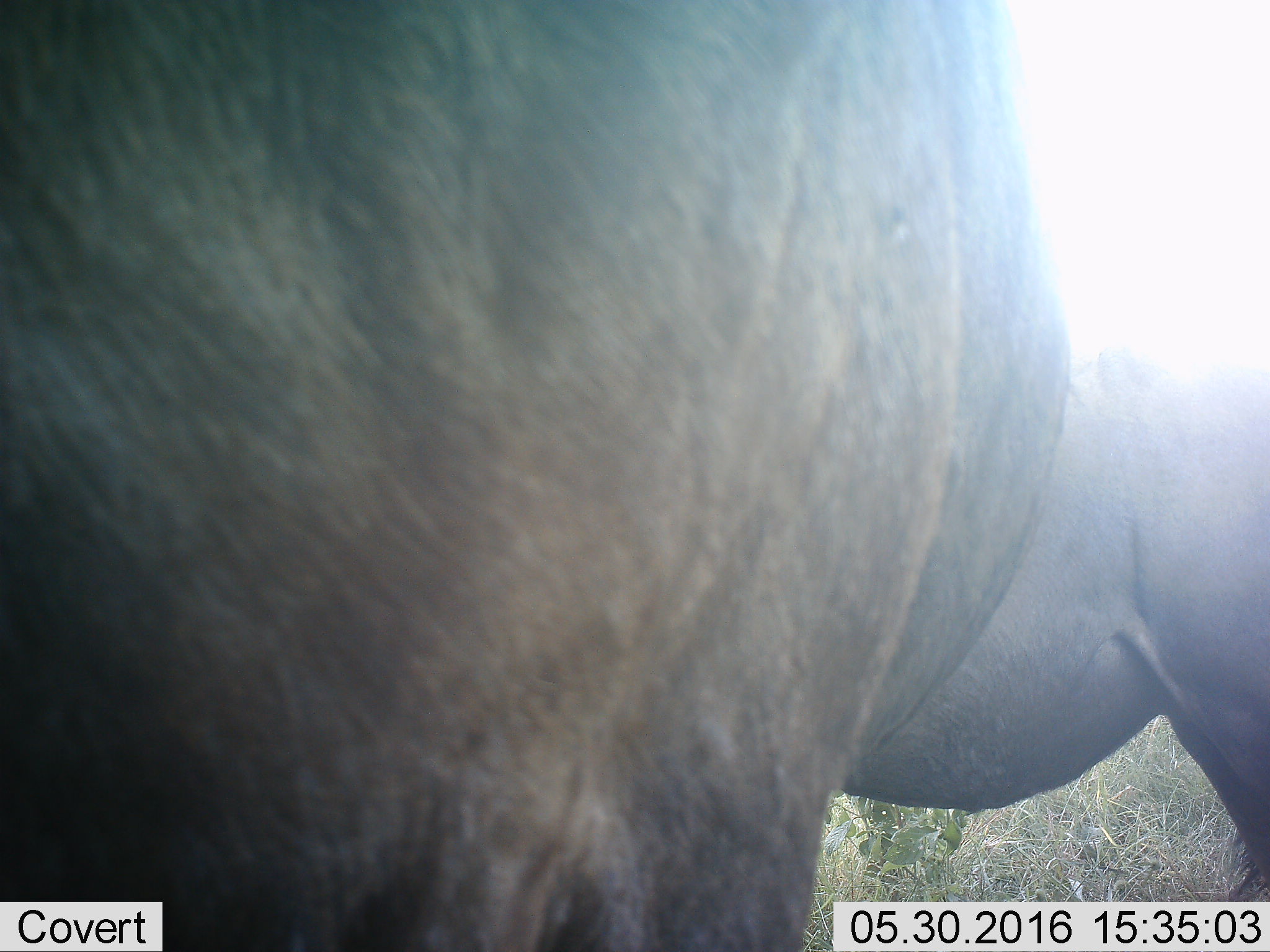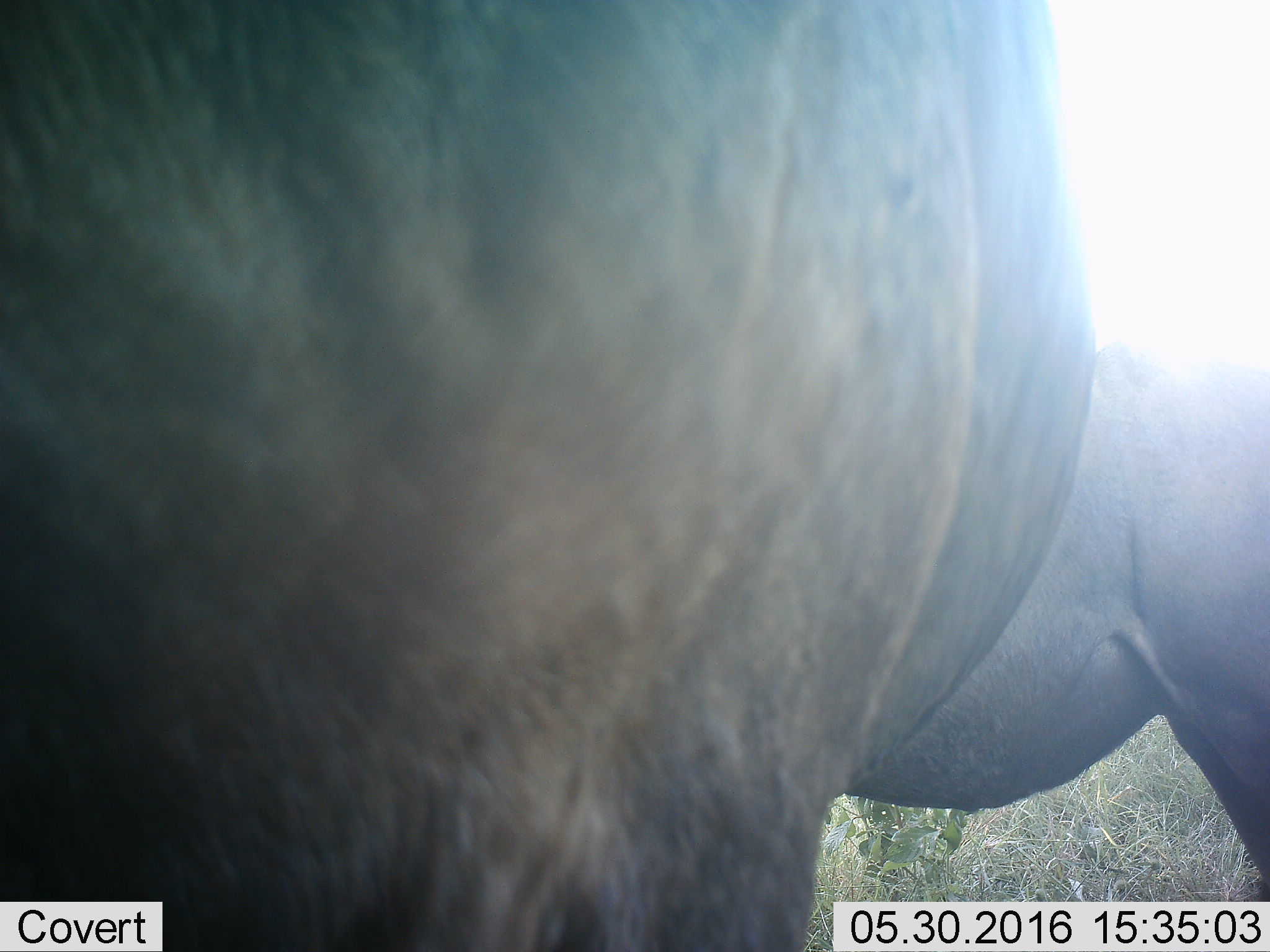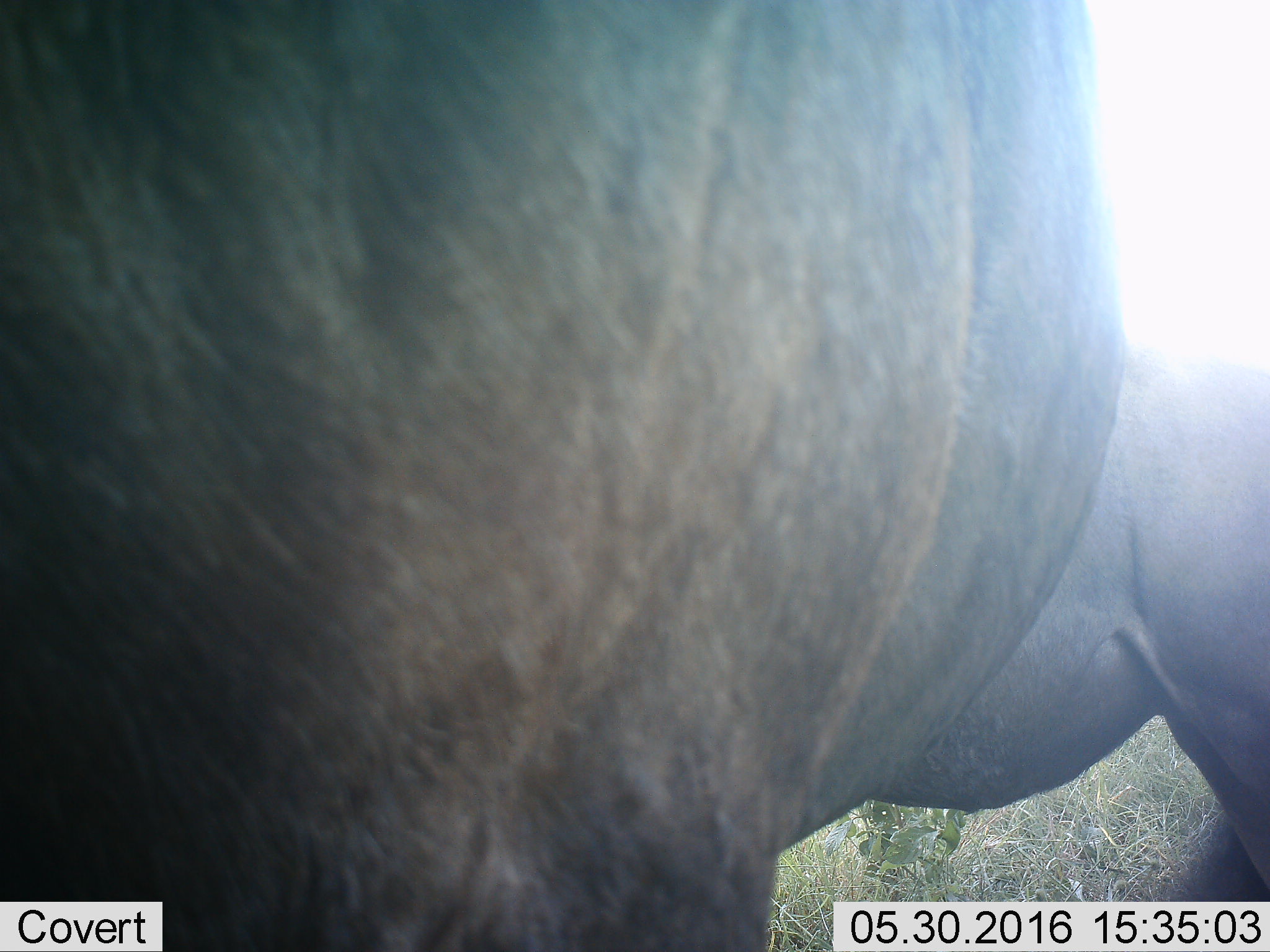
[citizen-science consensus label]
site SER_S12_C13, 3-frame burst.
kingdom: Animalia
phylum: Chordata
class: Mammalia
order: Artiodactyla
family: Bovidae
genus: Connochaetes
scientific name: Connochaetes taurinus taurinus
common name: blue wildebeest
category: wildebeestblue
Wildebeestblue (blue wildebeest) (Connochaetes taurinus taurinus), count 2. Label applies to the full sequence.